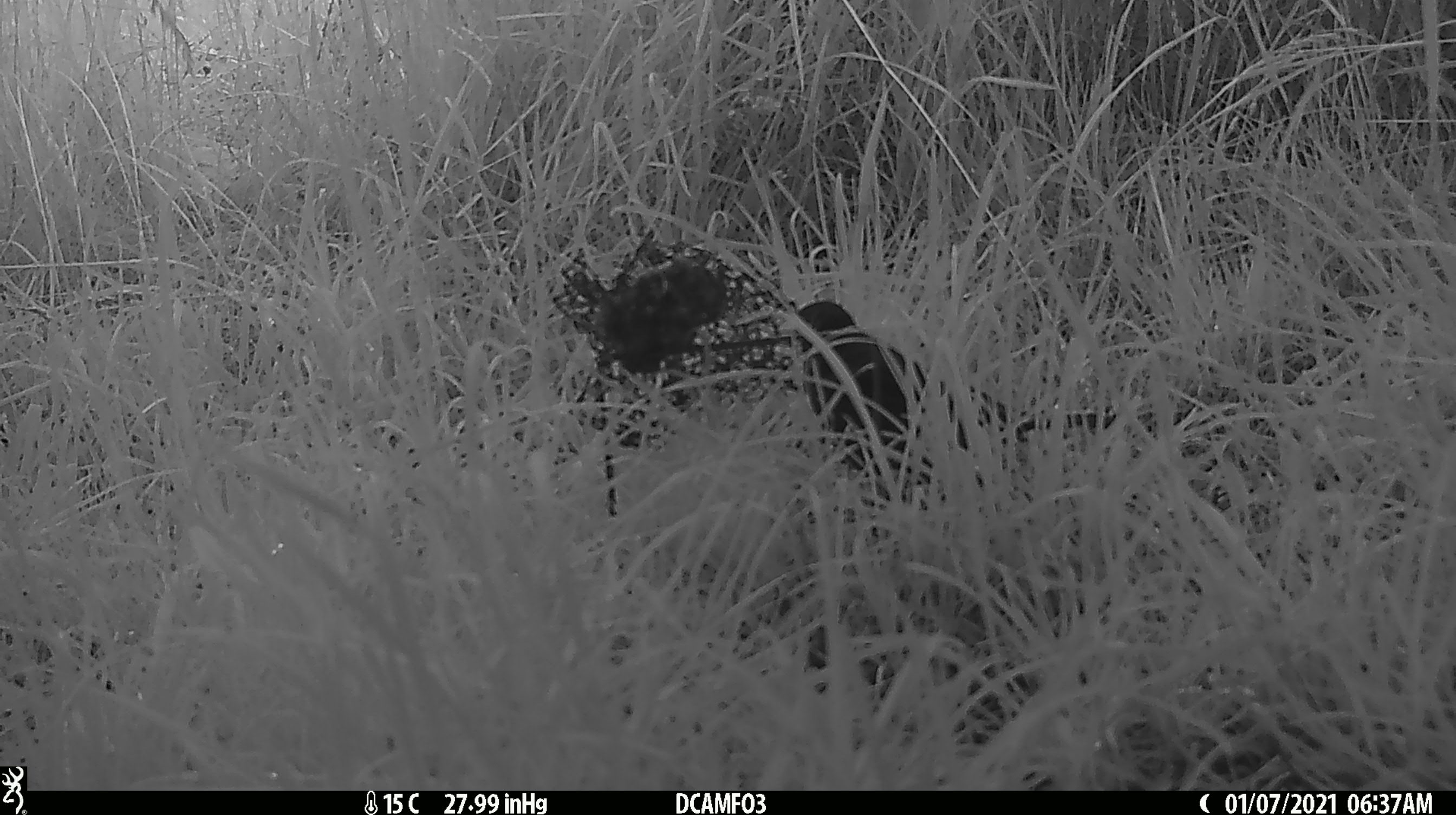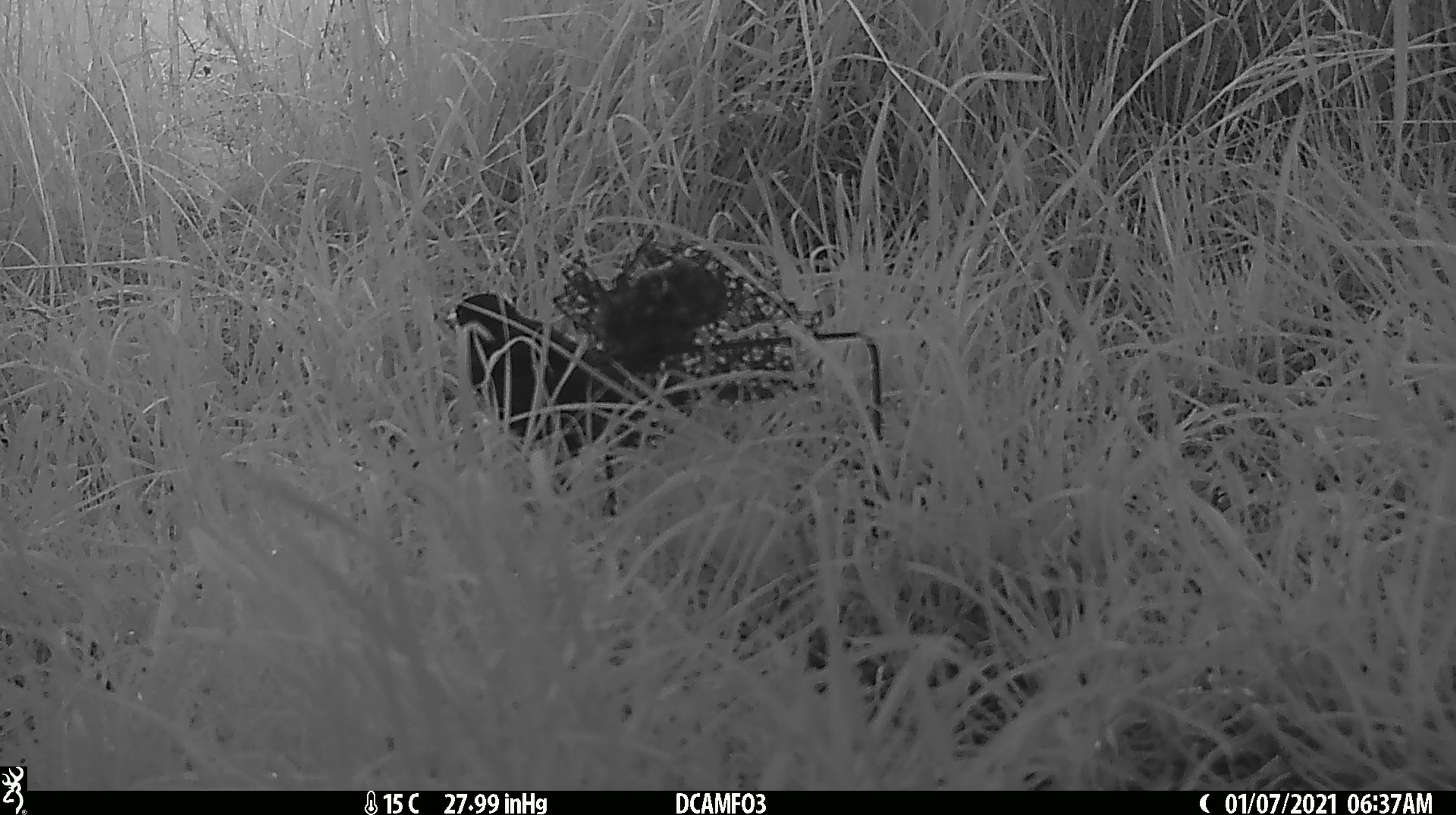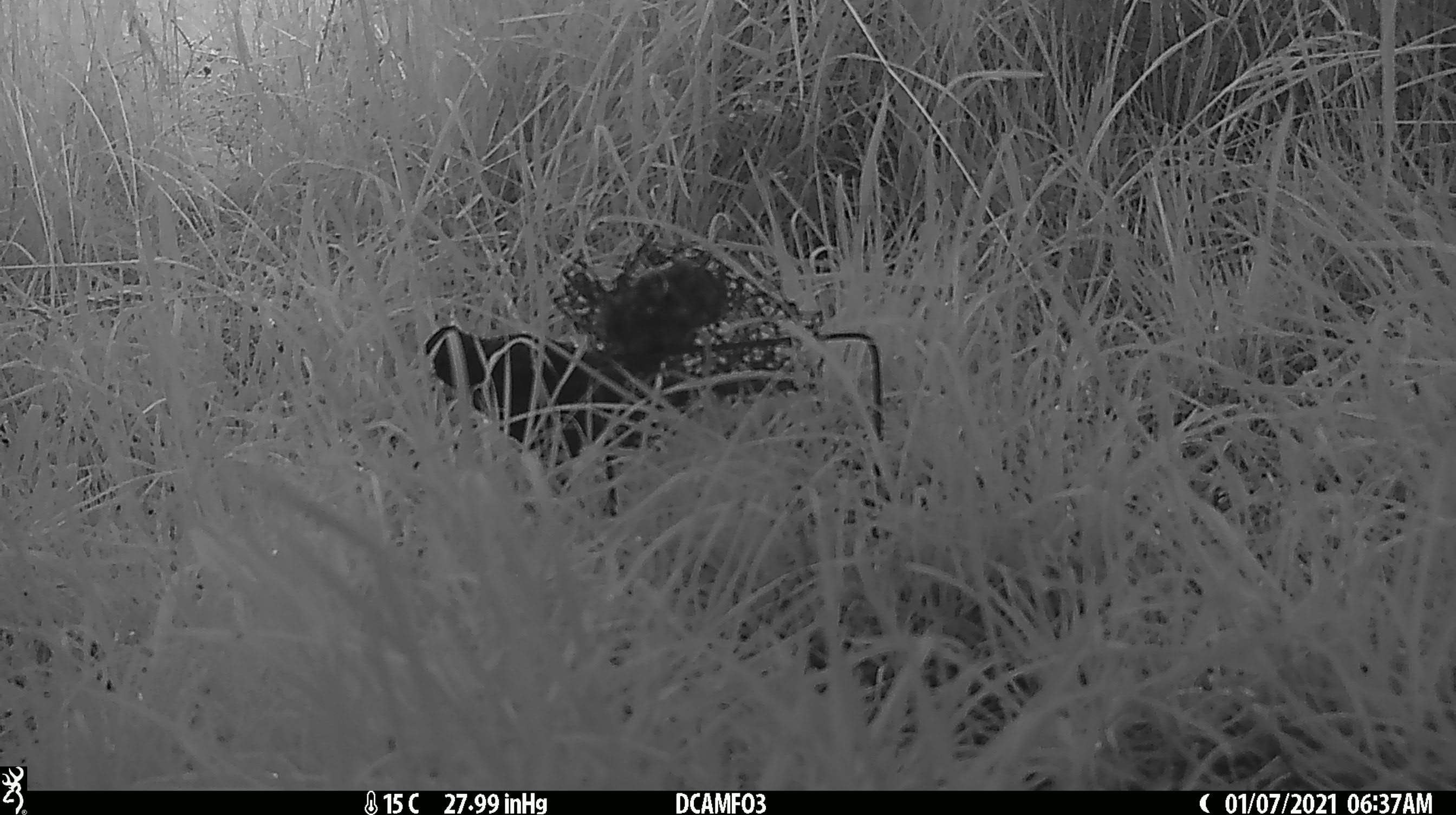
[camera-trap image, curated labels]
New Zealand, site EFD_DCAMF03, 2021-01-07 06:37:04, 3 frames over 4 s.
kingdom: Animalia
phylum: Chordata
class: Aves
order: Passeriformes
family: Turdidae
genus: Turdus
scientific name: Turdus merula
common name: eurasian blackbird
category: blackbird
Blackbird (eurasian blackbird) (Turdus merula).